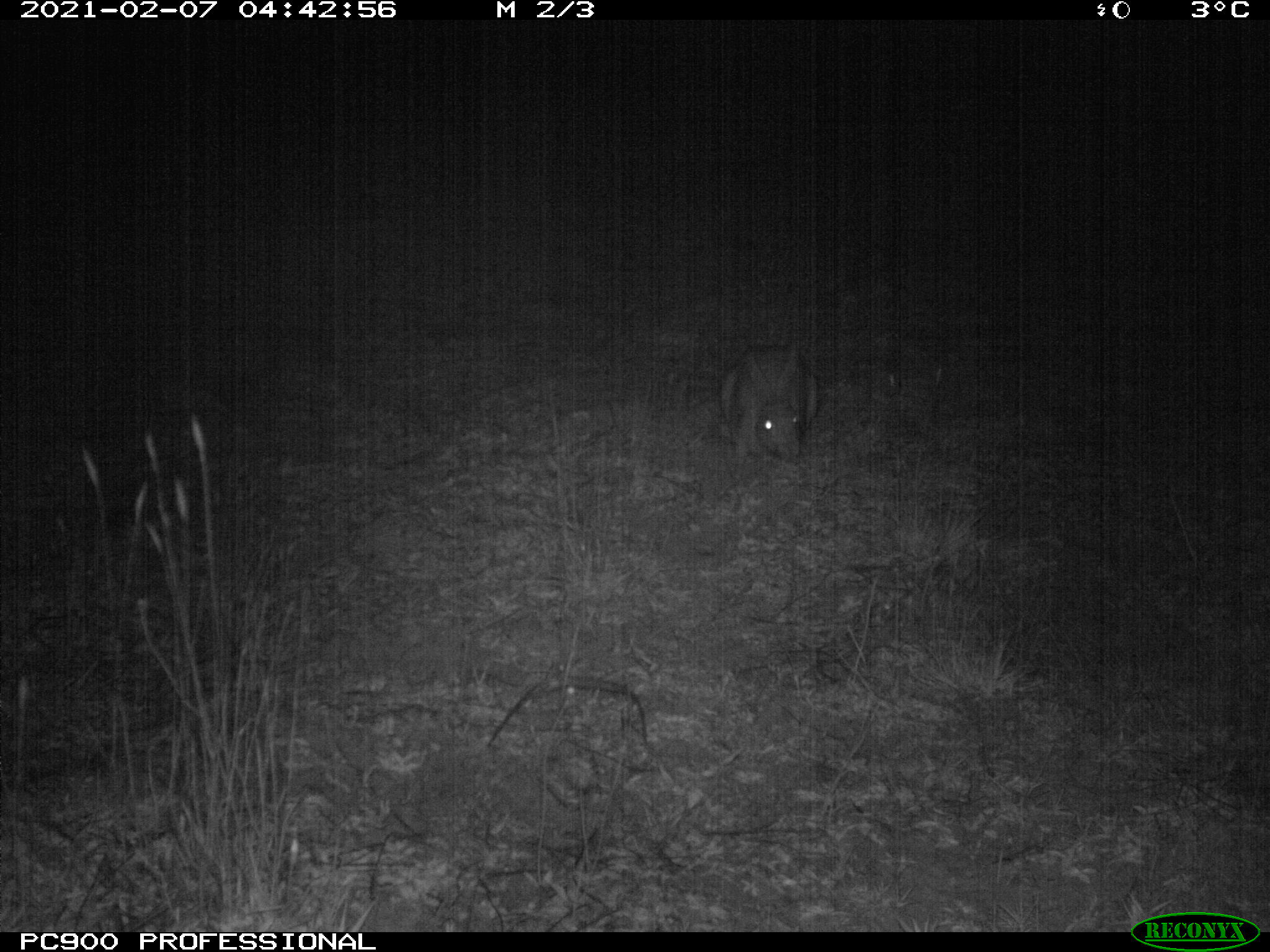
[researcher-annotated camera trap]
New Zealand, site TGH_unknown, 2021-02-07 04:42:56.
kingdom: Animalia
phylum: Chordata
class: Mammalia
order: Lagomorpha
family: Leporidae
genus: Oryctolagus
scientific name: Oryctolagus cuniculus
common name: european rabbit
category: rabbit